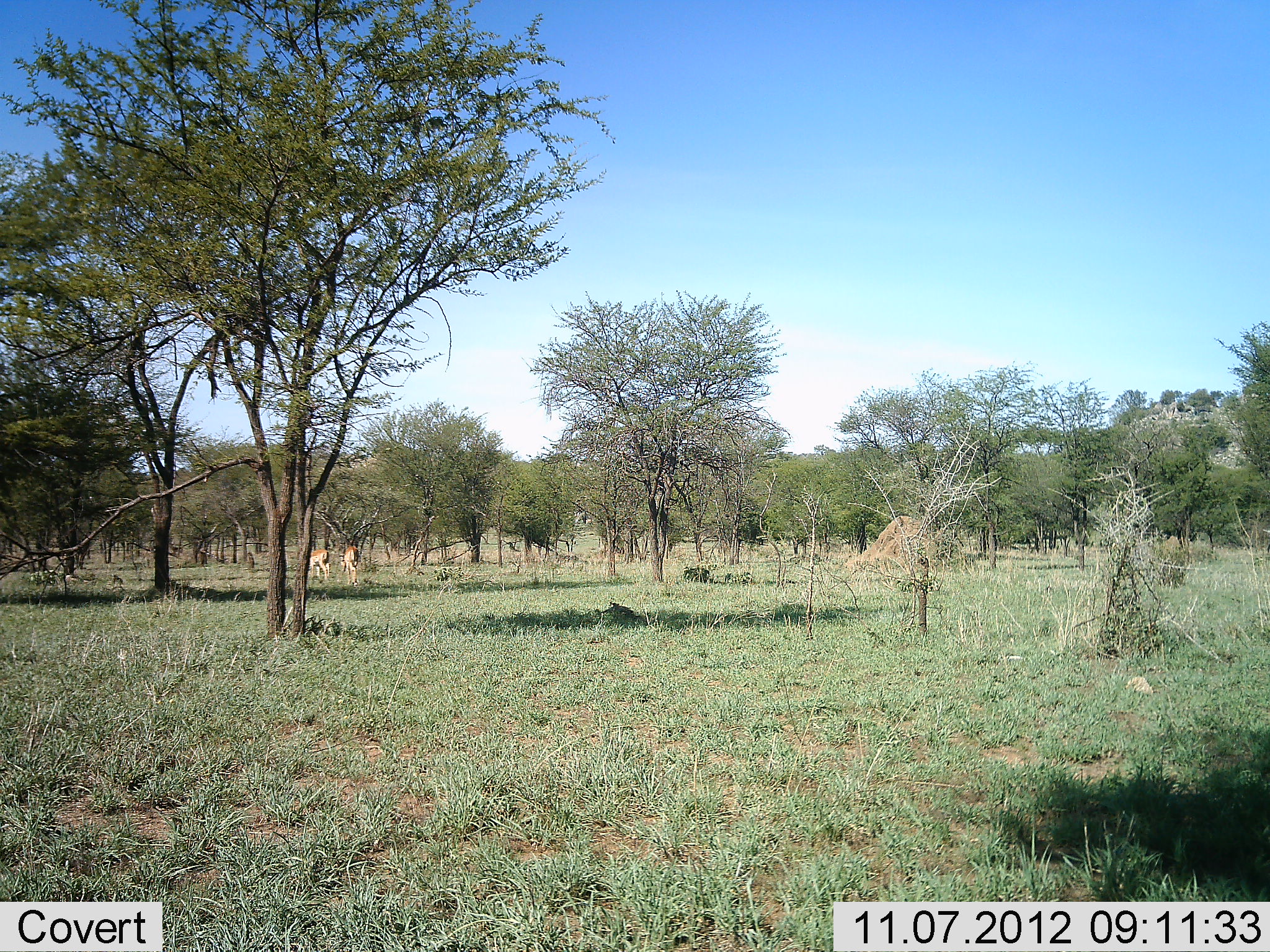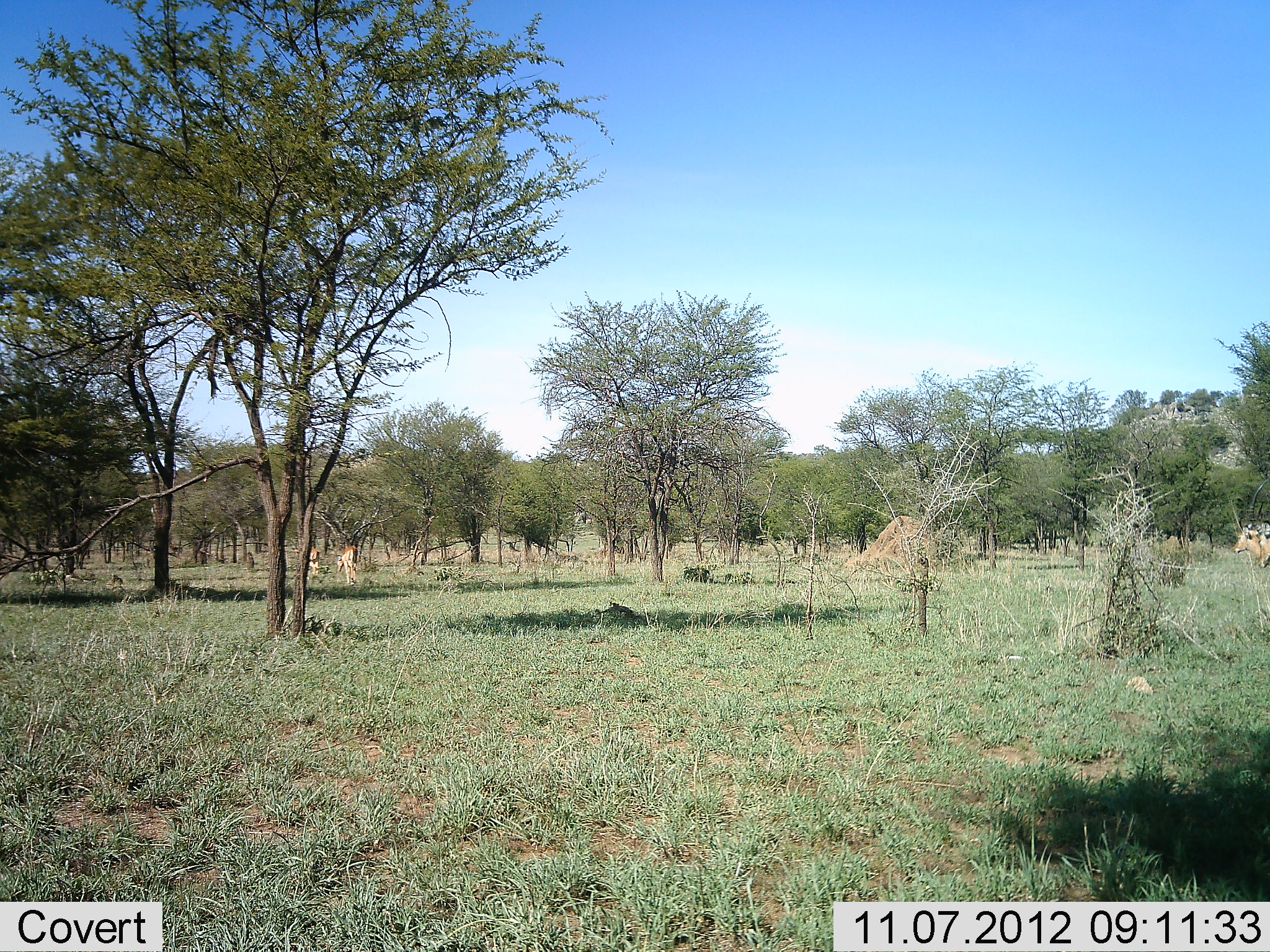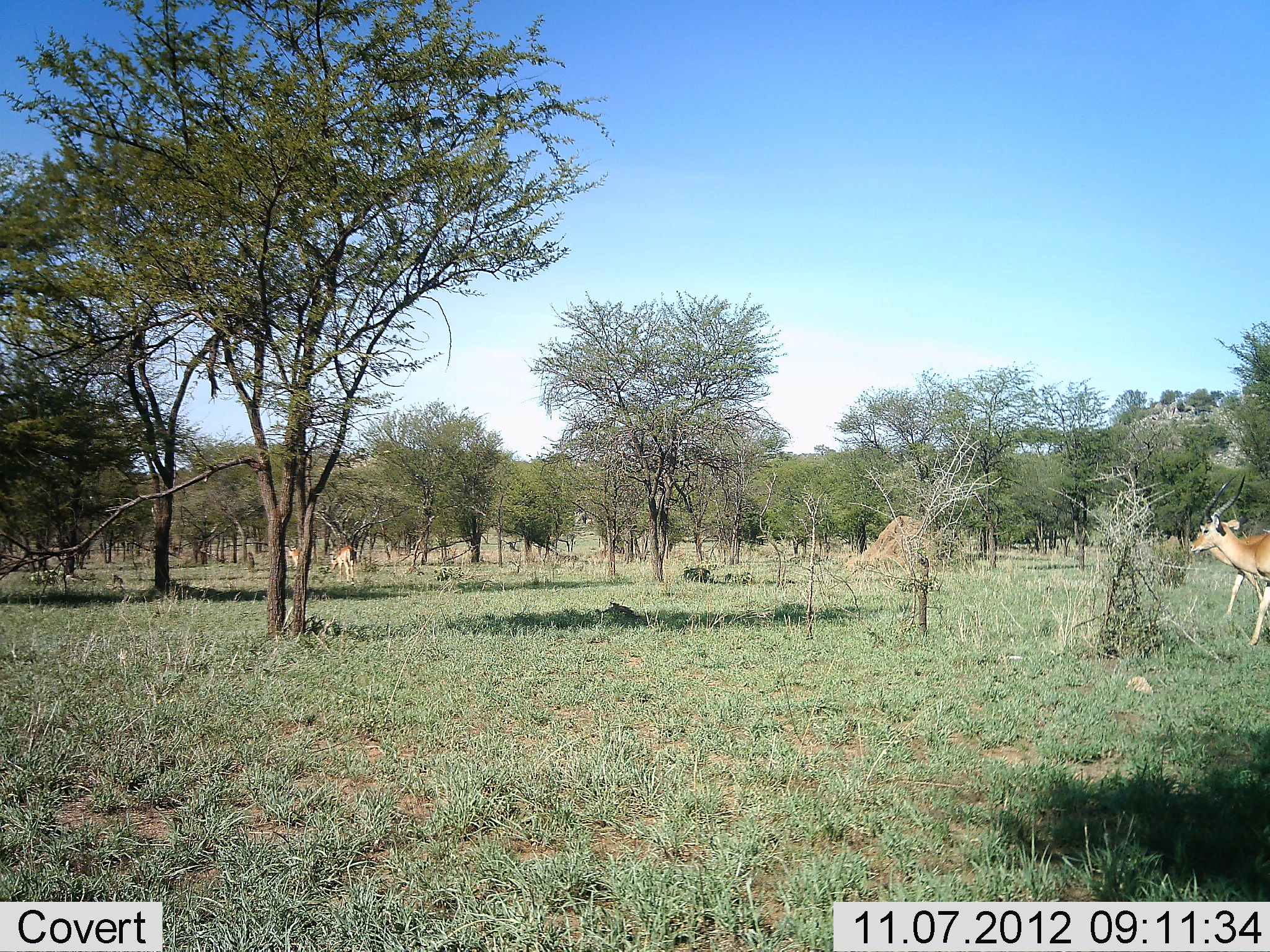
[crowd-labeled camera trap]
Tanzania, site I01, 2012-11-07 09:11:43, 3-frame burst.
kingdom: Animalia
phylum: Chordata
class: Mammalia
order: Artiodactyla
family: Bovidae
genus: Aepyceros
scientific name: Aepyceros melampus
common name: impala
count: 4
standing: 0%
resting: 0%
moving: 100%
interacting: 0%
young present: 0%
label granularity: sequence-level